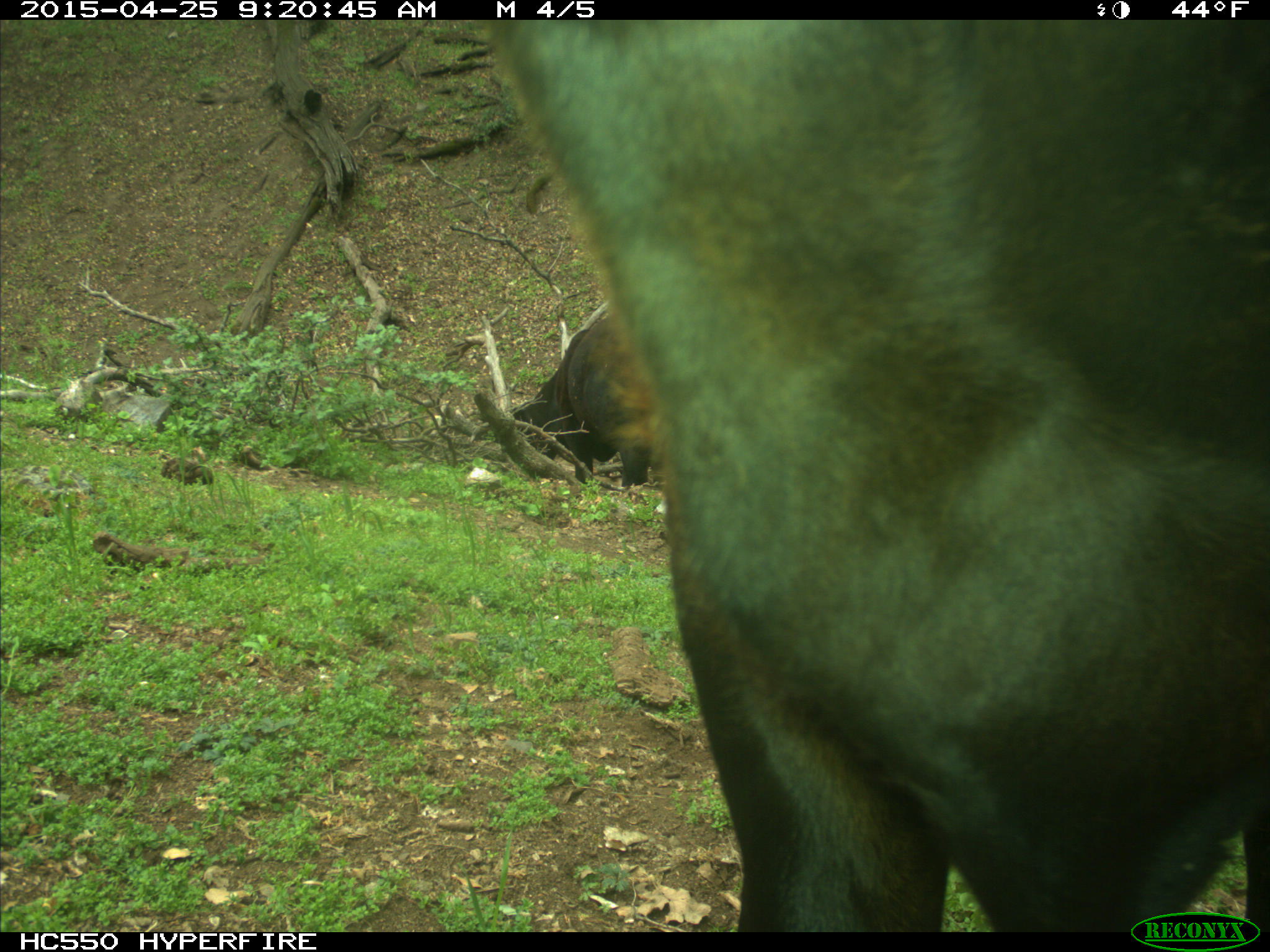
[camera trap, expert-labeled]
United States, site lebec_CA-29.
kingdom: Animalia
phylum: Chordata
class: Mammalia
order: Artiodactyla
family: Bovidae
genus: Bos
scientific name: Bos taurus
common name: domestic cow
Bos taurus (domestic cow).